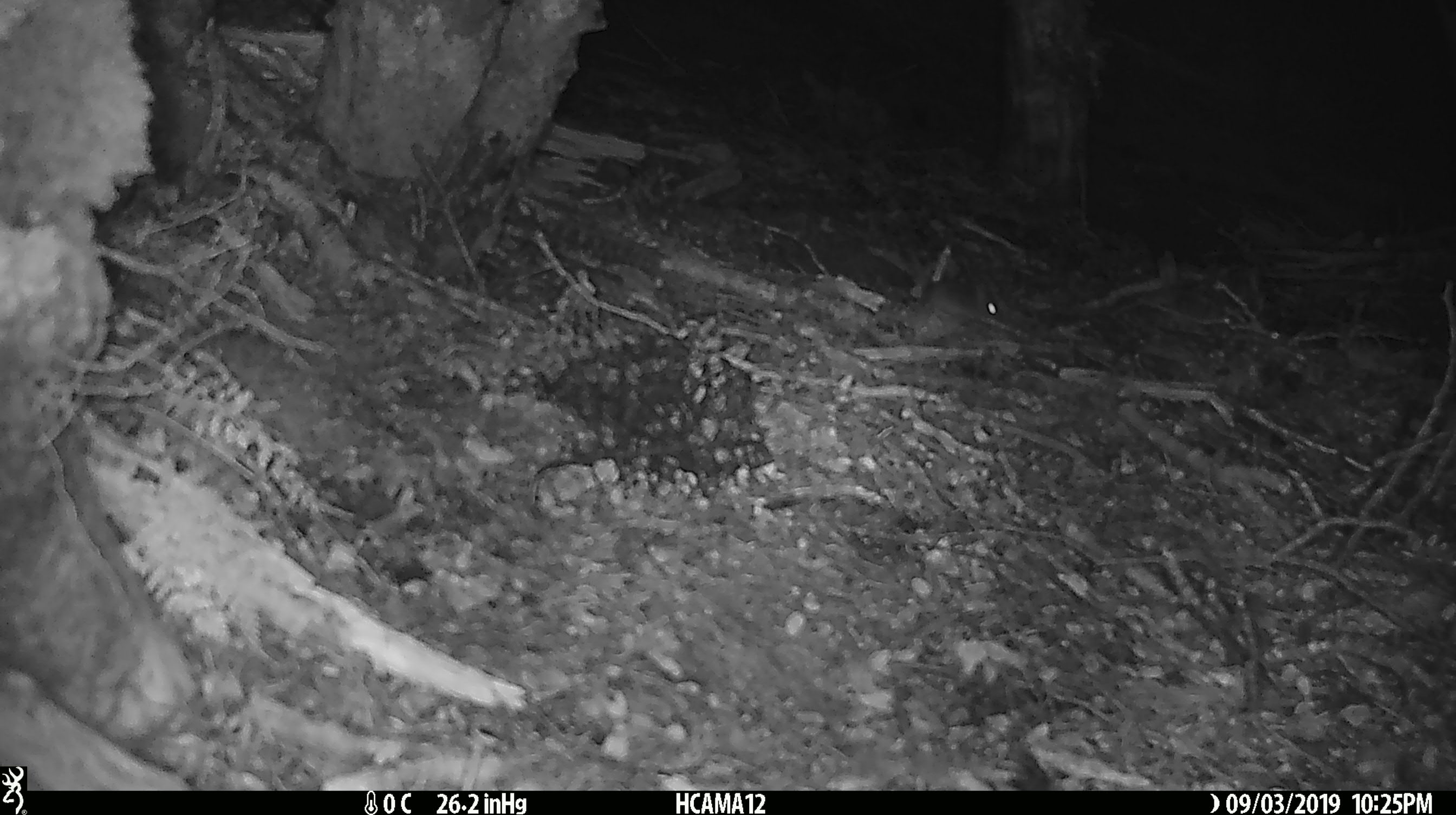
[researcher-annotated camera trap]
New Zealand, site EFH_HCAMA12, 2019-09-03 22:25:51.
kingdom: Animalia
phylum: Chordata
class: Mammalia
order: Rodentia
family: Muridae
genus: Mus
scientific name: Mus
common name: mouse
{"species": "mouse (Mus)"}